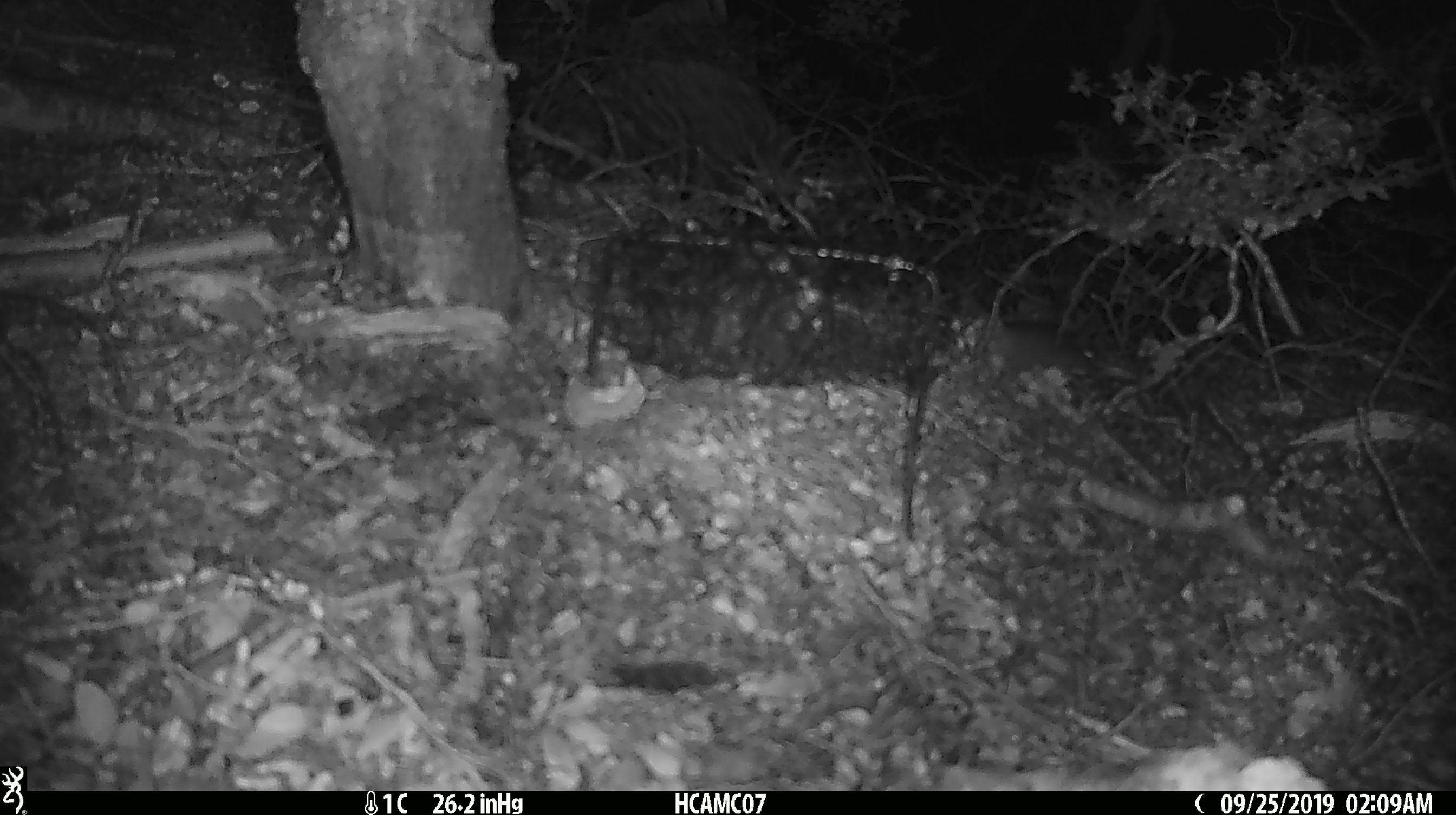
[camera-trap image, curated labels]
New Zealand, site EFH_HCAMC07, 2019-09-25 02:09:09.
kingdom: Animalia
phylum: Chordata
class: Mammalia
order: Rodentia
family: Muridae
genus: Mus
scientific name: Mus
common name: mouse